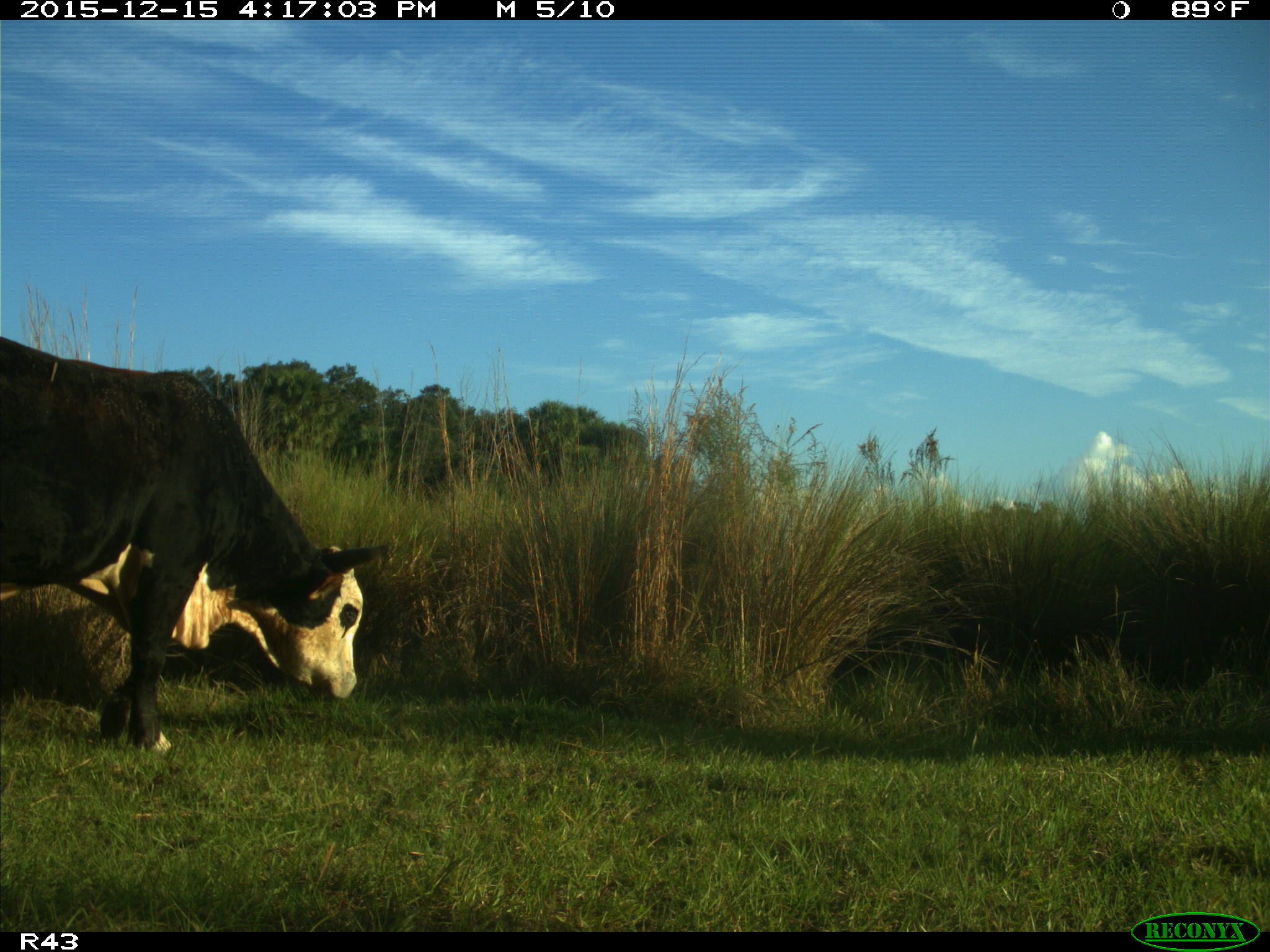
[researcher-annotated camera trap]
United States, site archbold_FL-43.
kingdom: Animalia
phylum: Chordata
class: Mammalia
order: Artiodactyla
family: Bovidae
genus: Bos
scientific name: Bos taurus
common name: domestic cow